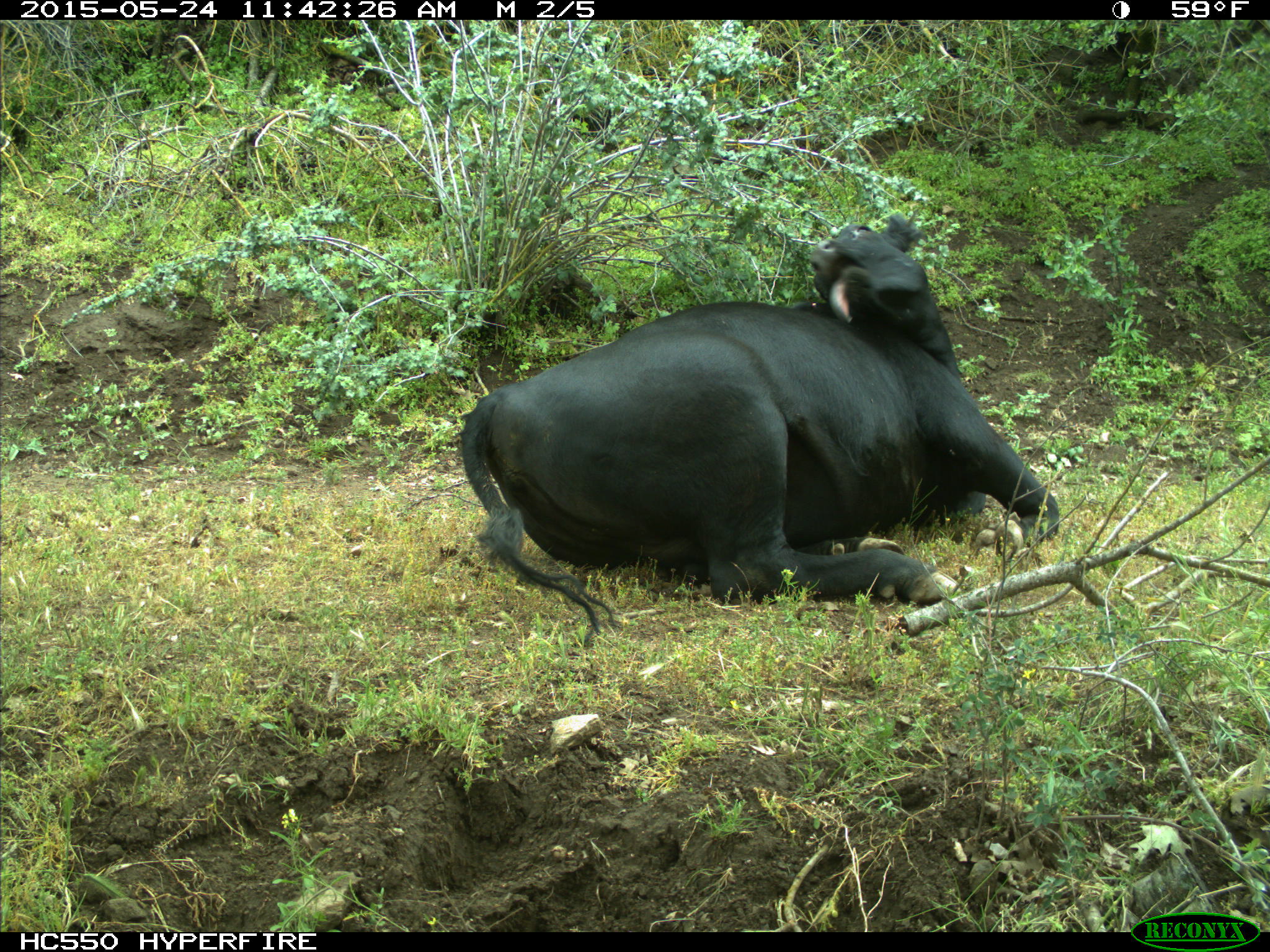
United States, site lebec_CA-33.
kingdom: Animalia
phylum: Chordata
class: Mammalia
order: Artiodactyla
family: Bovidae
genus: Bos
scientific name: Bos taurus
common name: domestic cow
Bos taurus (domestic cow).